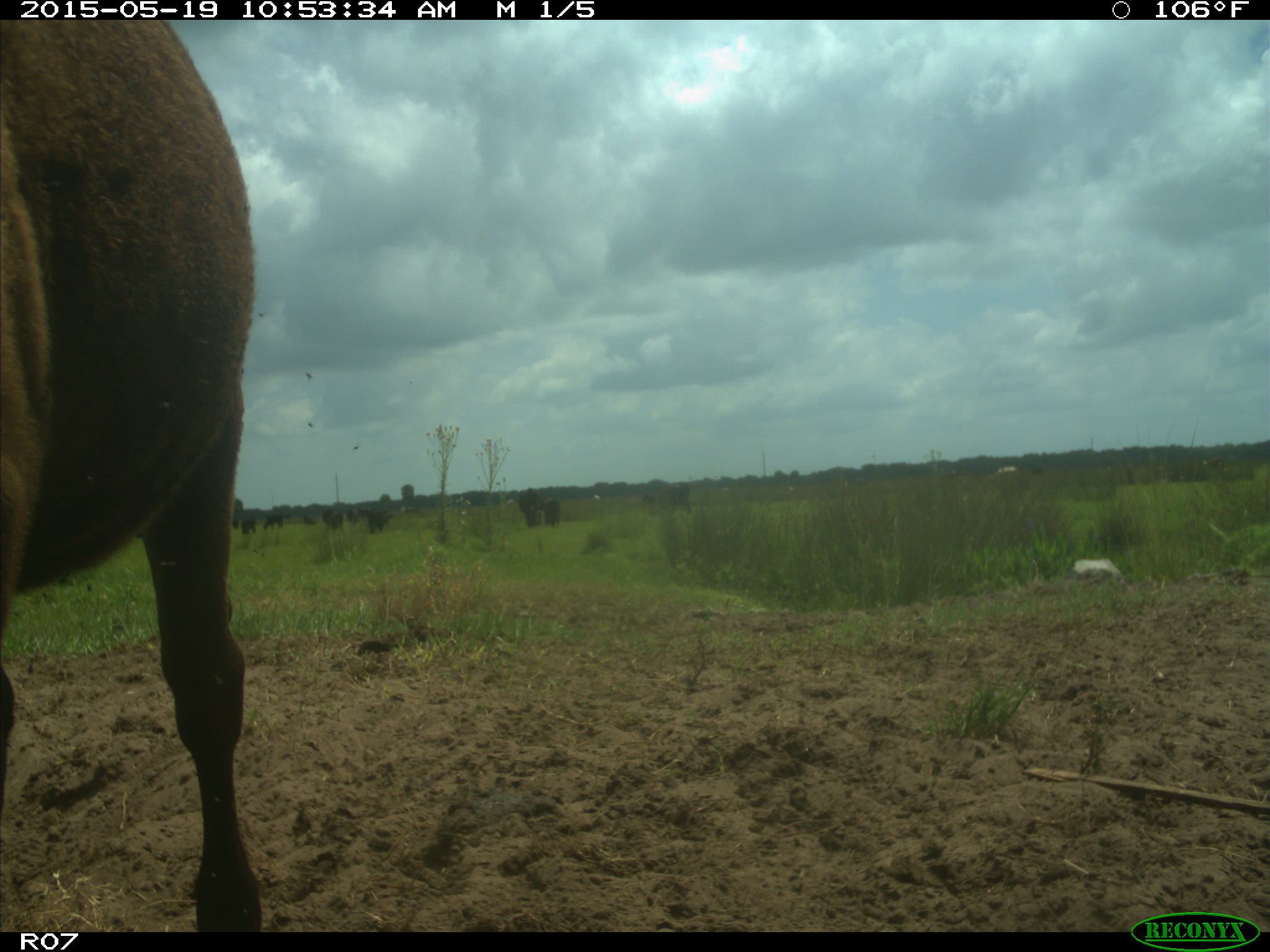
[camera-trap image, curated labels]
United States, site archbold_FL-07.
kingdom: Animalia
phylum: Chordata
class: Mammalia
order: Artiodactyla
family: Bovidae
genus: Bos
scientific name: Bos taurus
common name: domestic cow